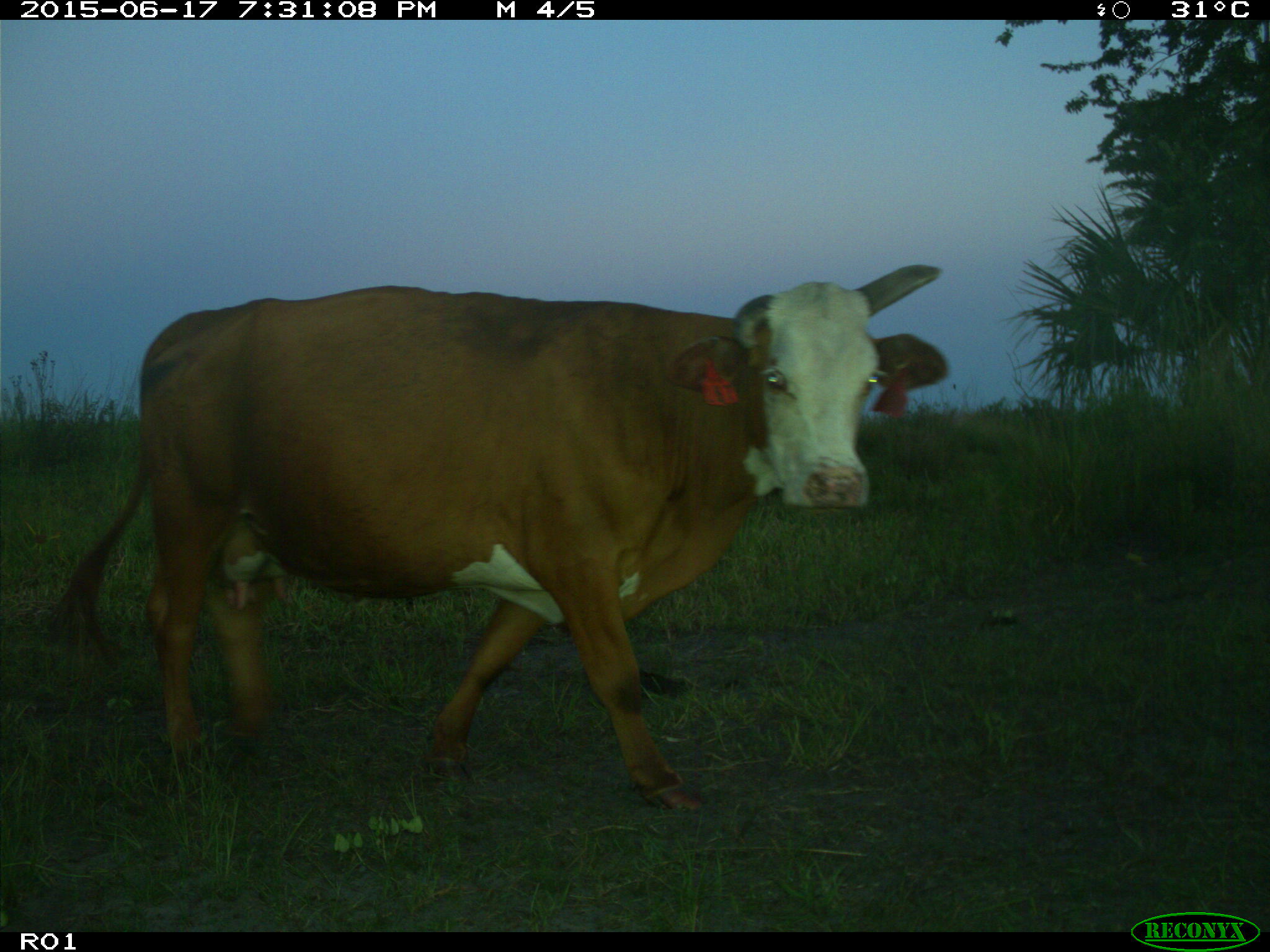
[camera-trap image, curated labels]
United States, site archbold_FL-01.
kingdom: Animalia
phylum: Chordata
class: Mammalia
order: Artiodactyla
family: Bovidae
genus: Bos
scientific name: Bos taurus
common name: domestic cow